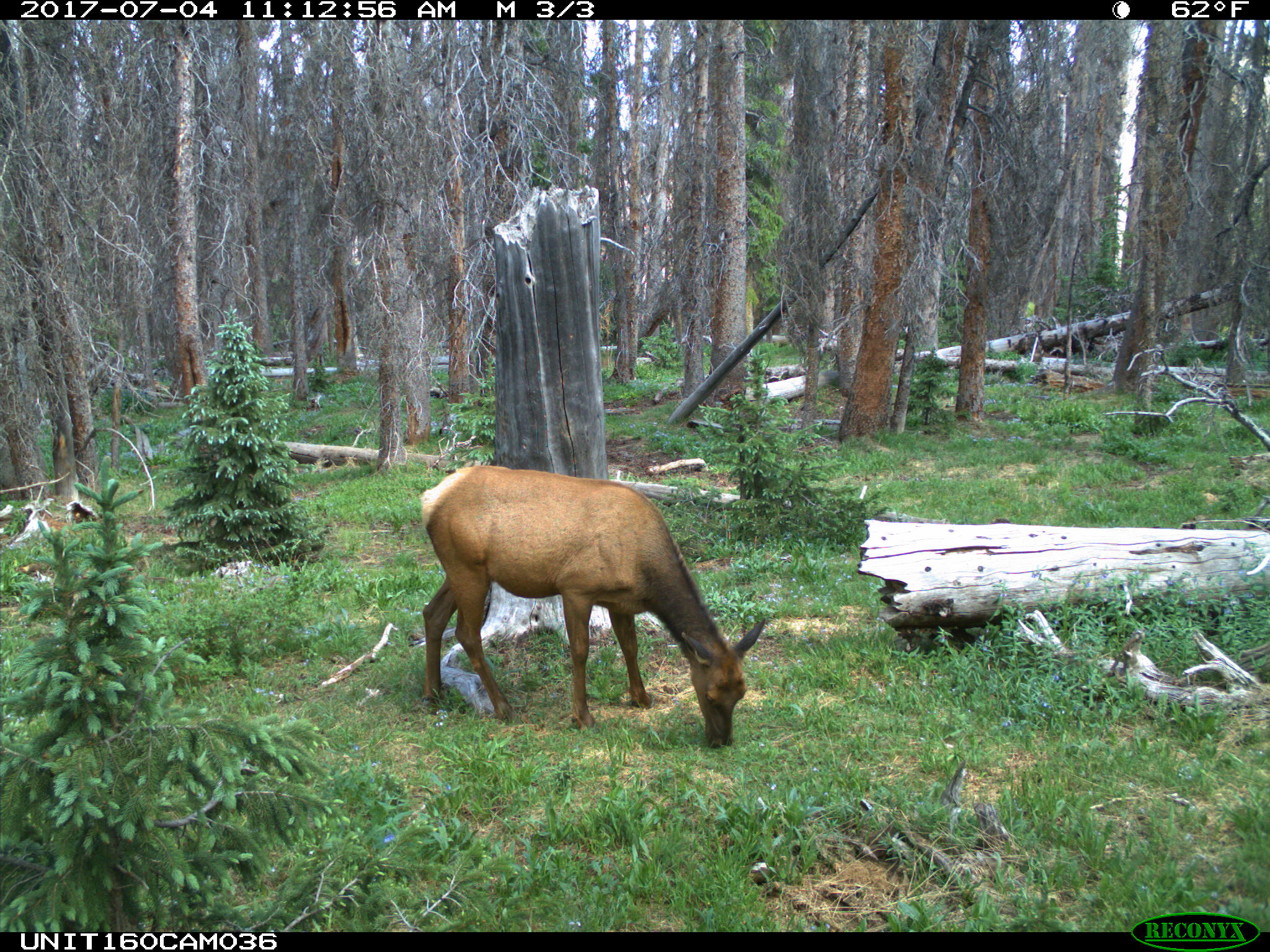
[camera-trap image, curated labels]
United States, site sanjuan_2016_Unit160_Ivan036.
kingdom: Animalia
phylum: Chordata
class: Mammalia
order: Artiodactyla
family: Cervidae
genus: Cervus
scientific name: Cervus elaphus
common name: red deer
Cervus elaphus (red deer).